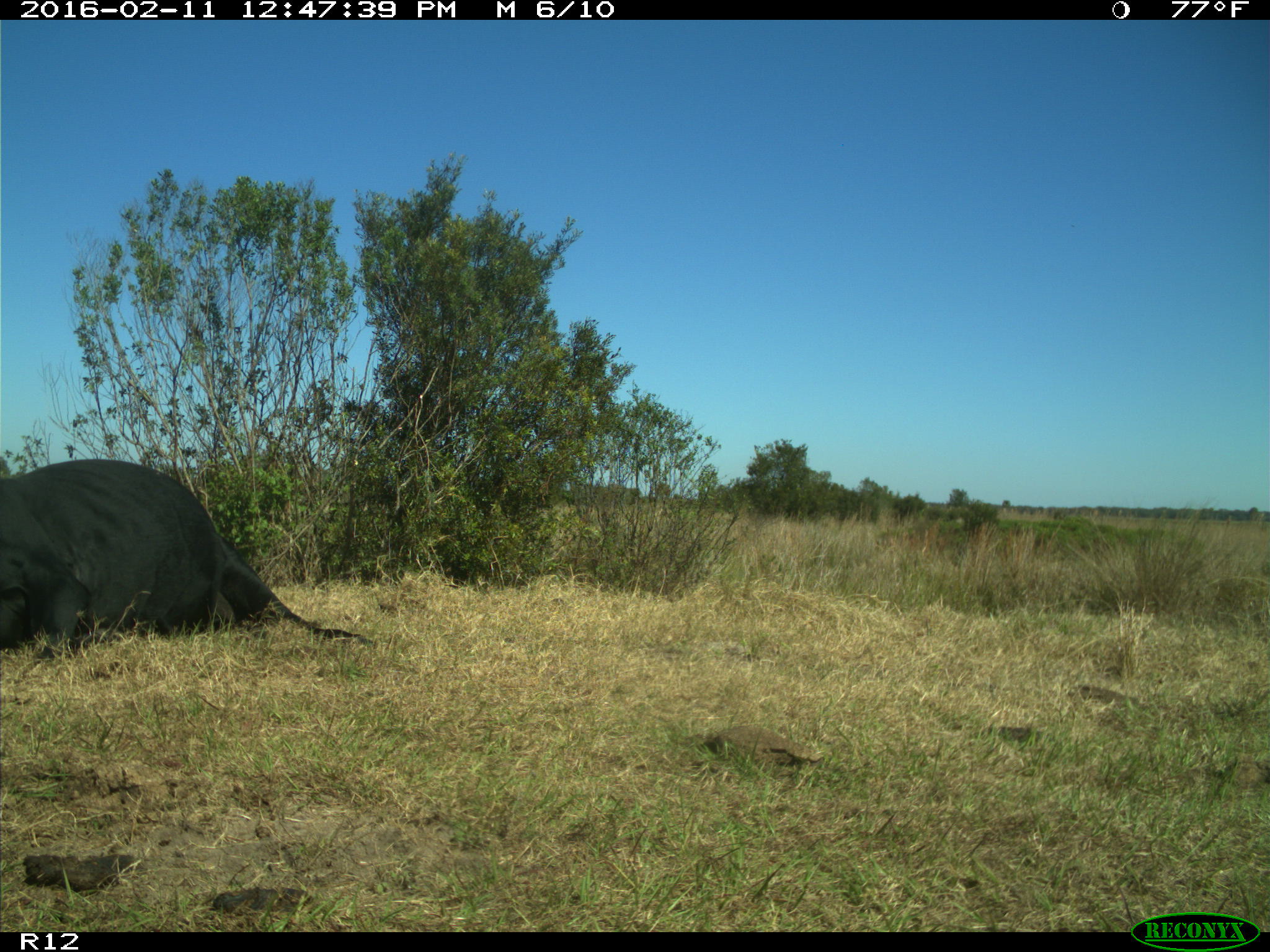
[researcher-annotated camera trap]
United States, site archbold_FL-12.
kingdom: Animalia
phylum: Chordata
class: Mammalia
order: Artiodactyla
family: Bovidae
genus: Bos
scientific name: Bos taurus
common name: domestic cow